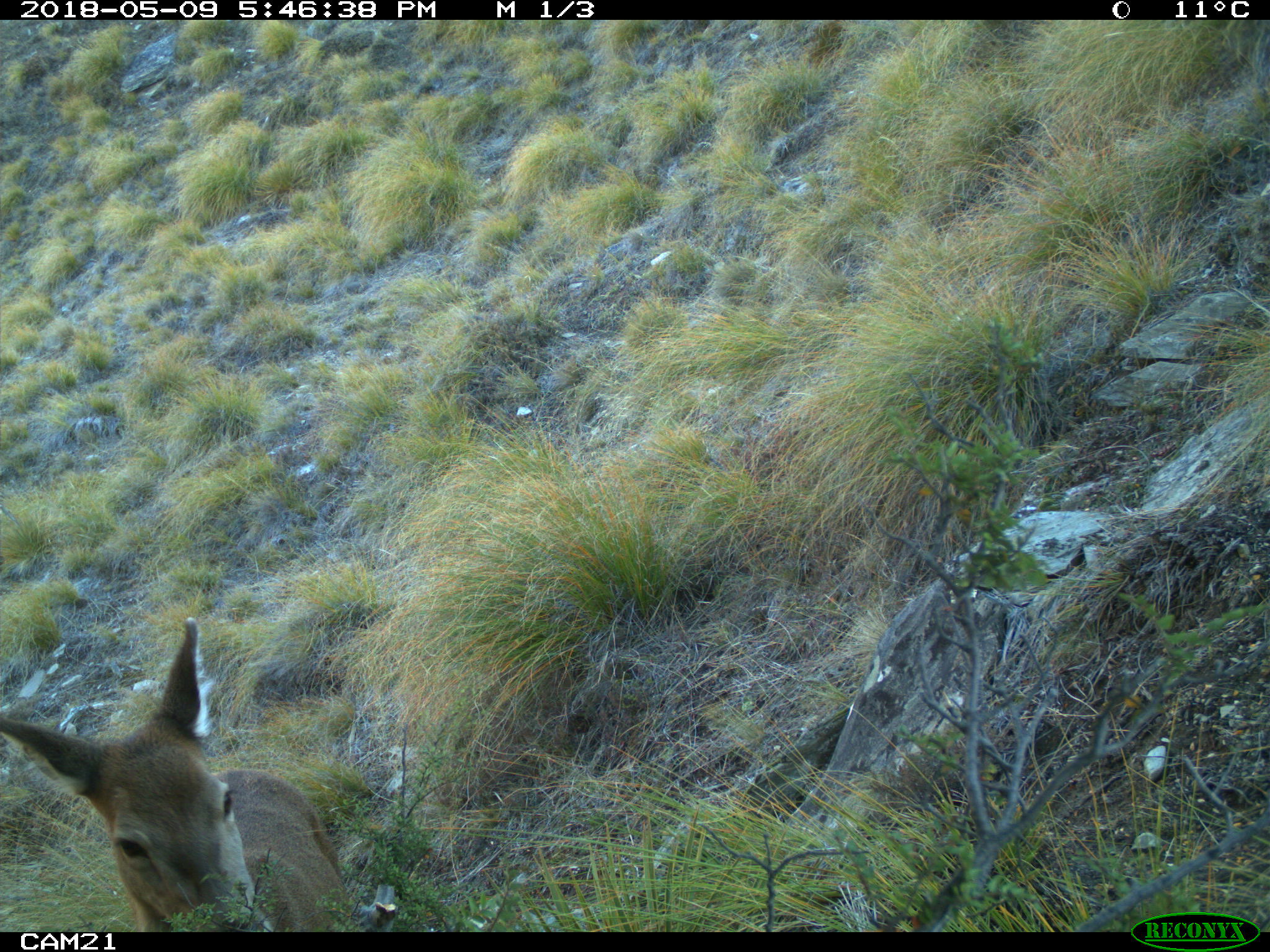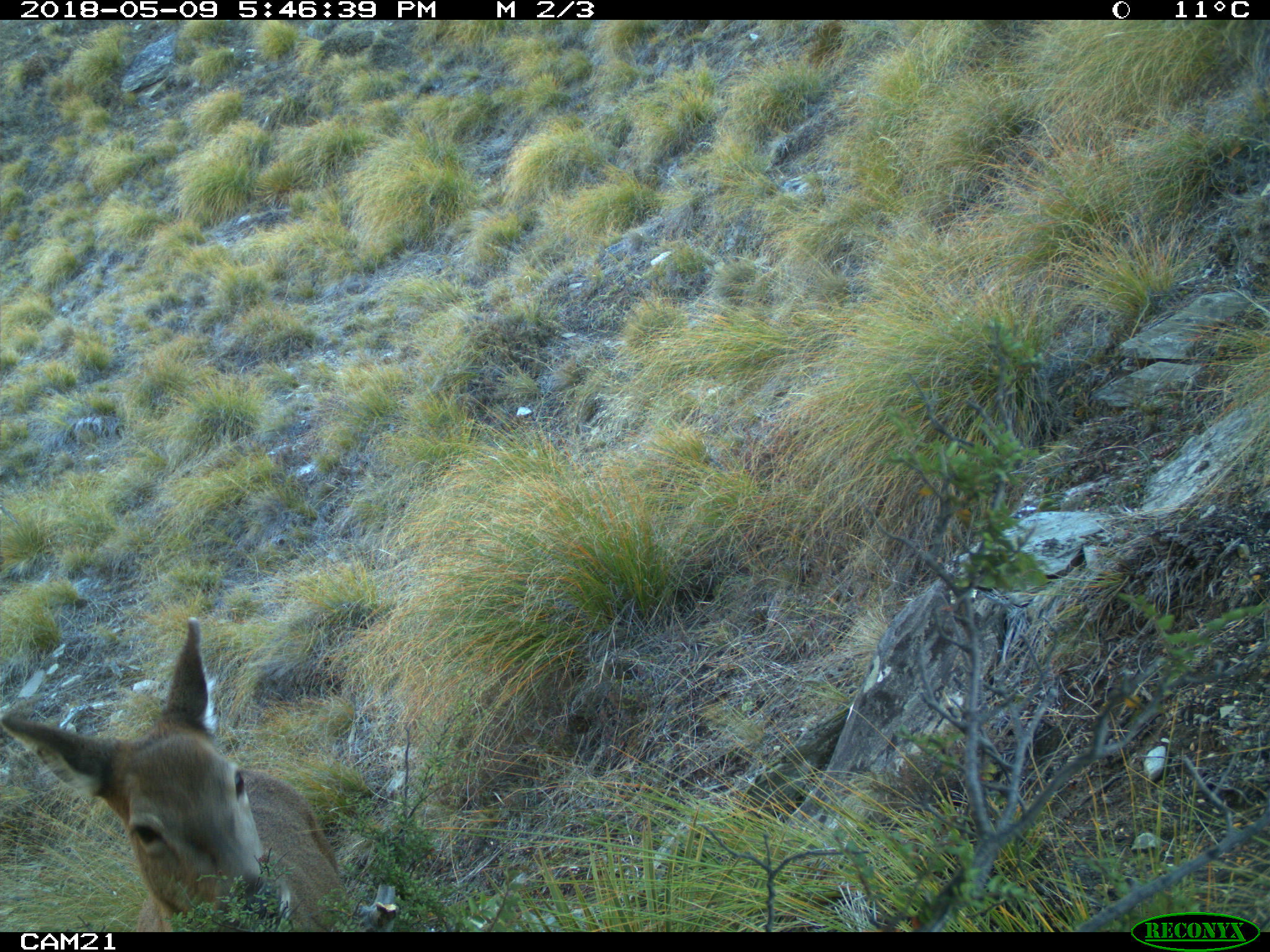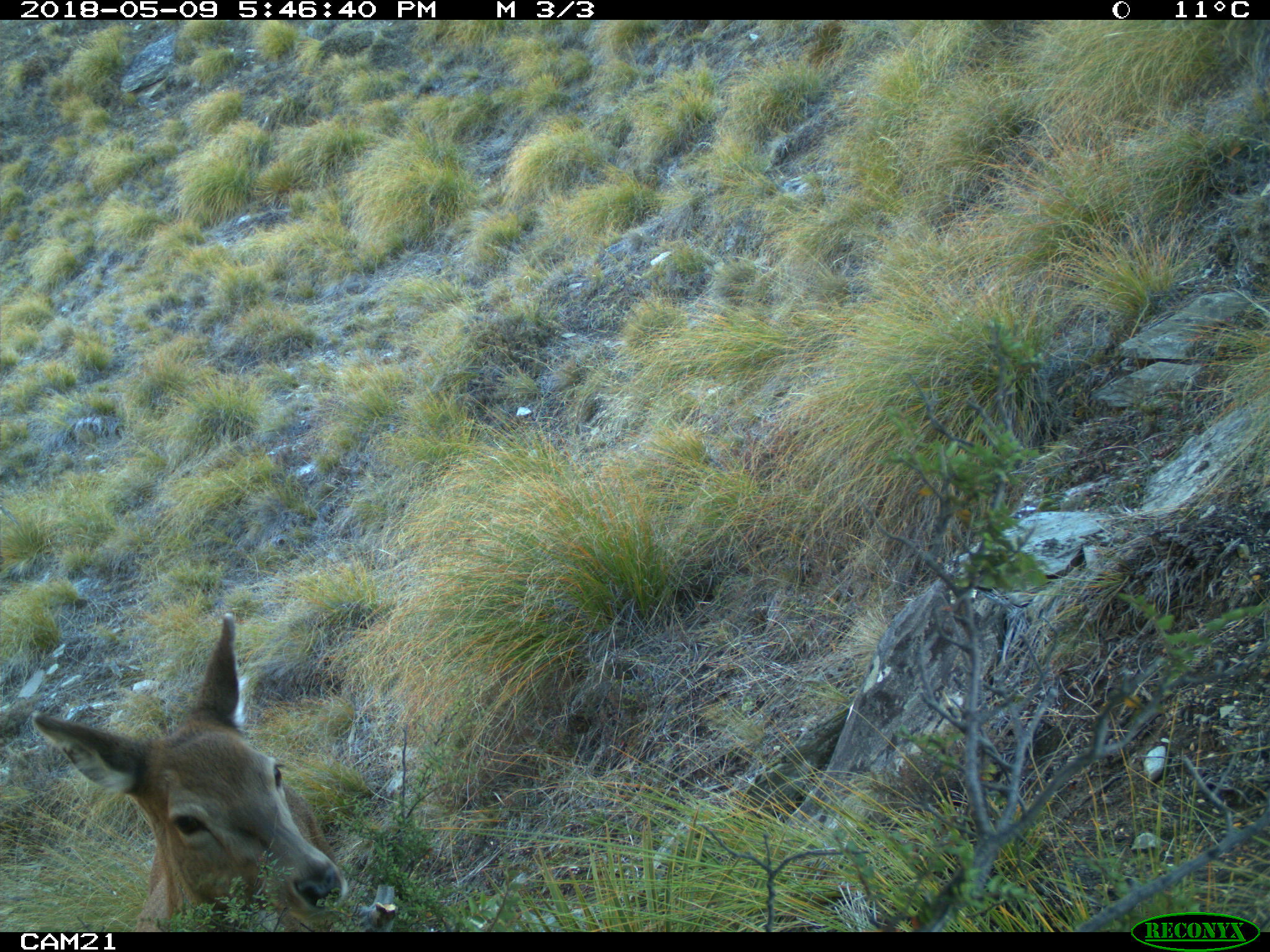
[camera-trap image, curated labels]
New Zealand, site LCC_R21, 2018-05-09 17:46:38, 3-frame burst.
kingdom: Animalia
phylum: Chordata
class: Mammalia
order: Artiodactyla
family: Cervidae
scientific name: Cervidae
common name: deer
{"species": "deer (Cervidae)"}